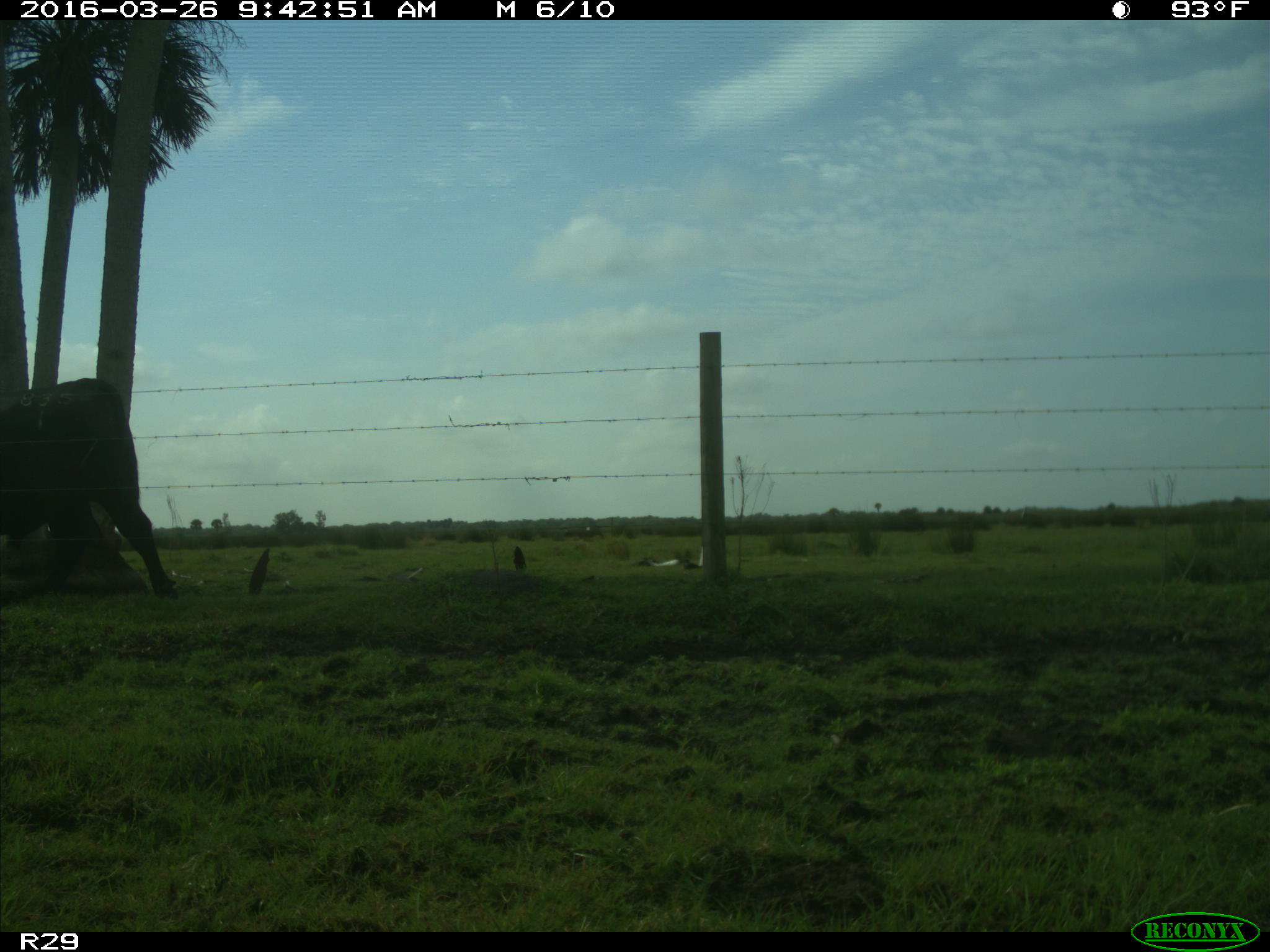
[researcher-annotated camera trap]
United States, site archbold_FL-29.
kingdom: Animalia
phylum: Chordata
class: Mammalia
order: Artiodactyla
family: Bovidae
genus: Bos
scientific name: Bos taurus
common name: domestic cow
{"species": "Bos taurus (domestic cow)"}